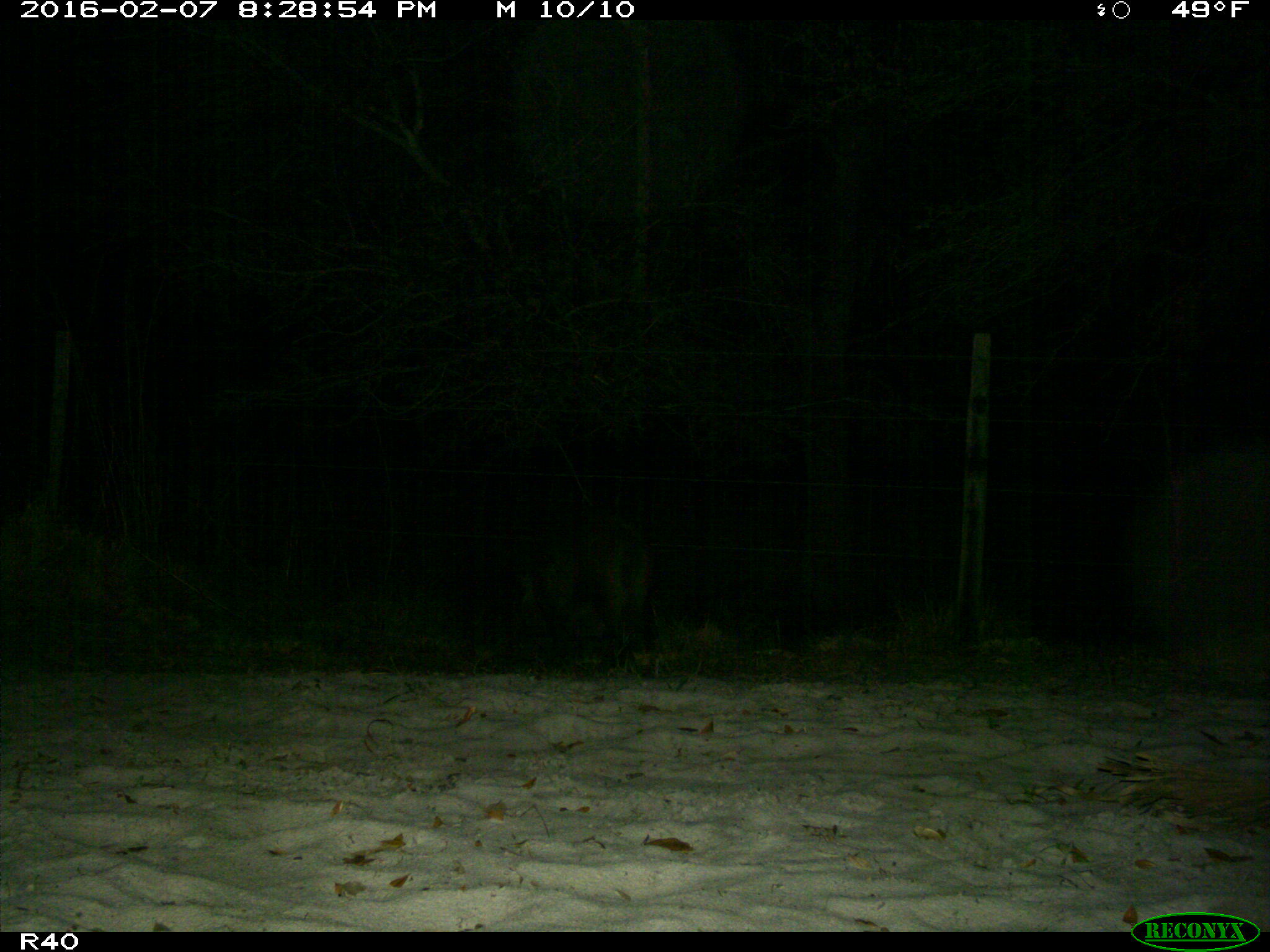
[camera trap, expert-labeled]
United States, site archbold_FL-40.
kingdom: Animalia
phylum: Chordata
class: Mammalia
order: Artiodactyla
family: Suidae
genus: Sus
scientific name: Sus scrofa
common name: wild boar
Sus scrofa (wild boar).